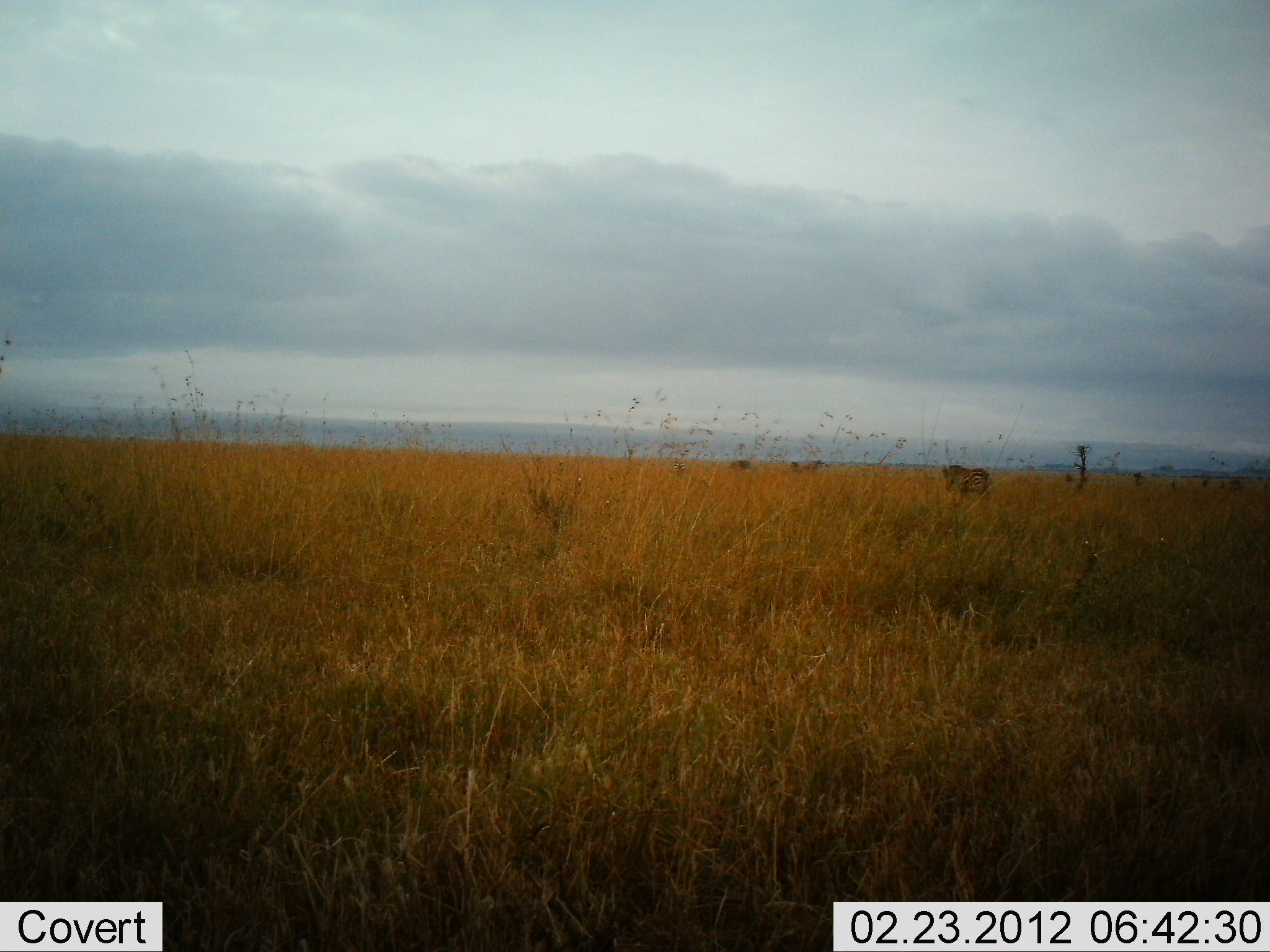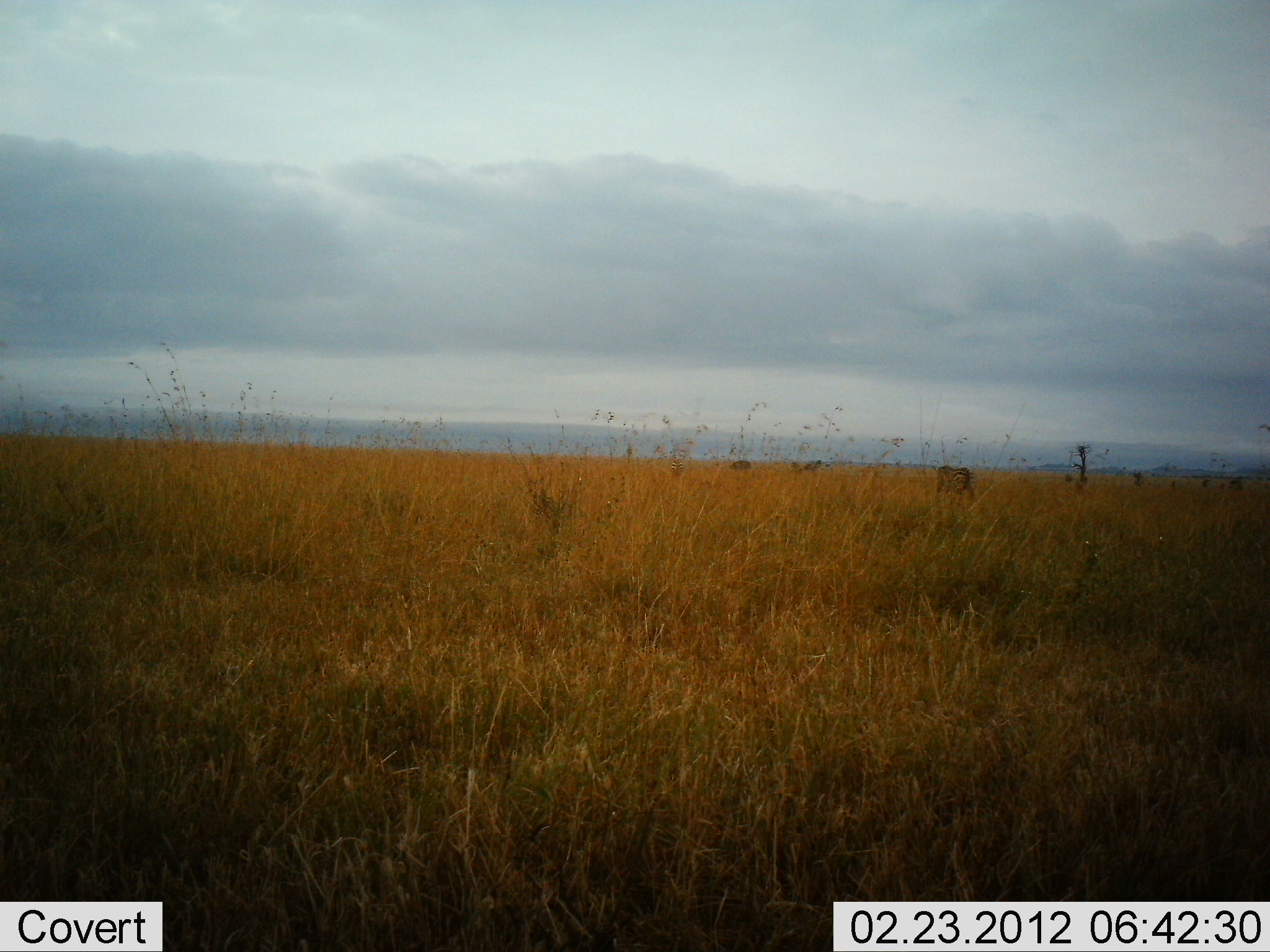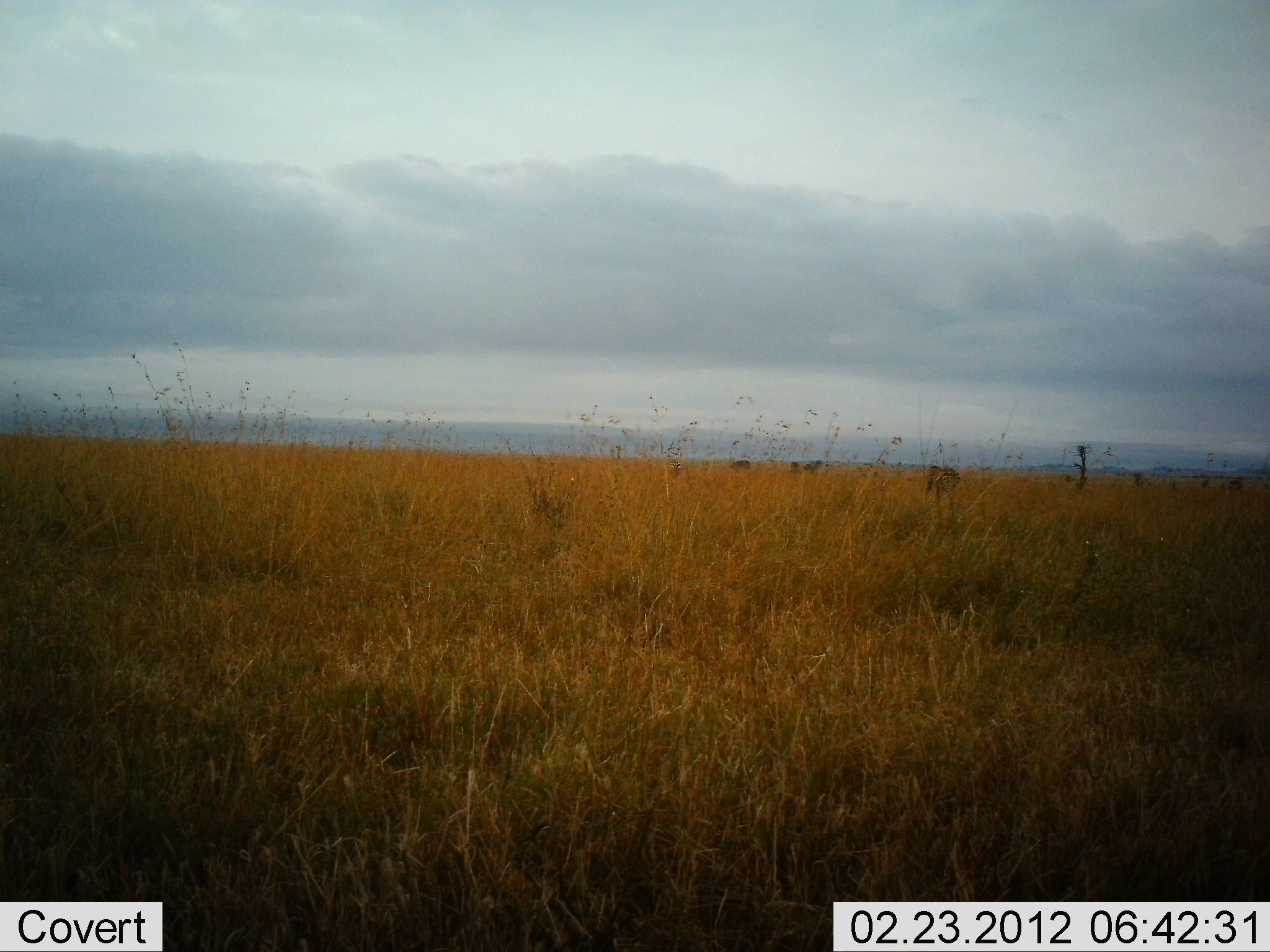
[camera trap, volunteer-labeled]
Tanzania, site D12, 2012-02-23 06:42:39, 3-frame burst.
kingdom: Animalia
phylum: Chordata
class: Mammalia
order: Perissodactyla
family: Equidae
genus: Equus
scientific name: Equus quagga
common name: plains zebra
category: zebra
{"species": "zebra (plains zebra) (Equus quagga)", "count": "3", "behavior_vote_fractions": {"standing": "31%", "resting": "0%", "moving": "100%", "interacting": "0%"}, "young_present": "0%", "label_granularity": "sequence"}